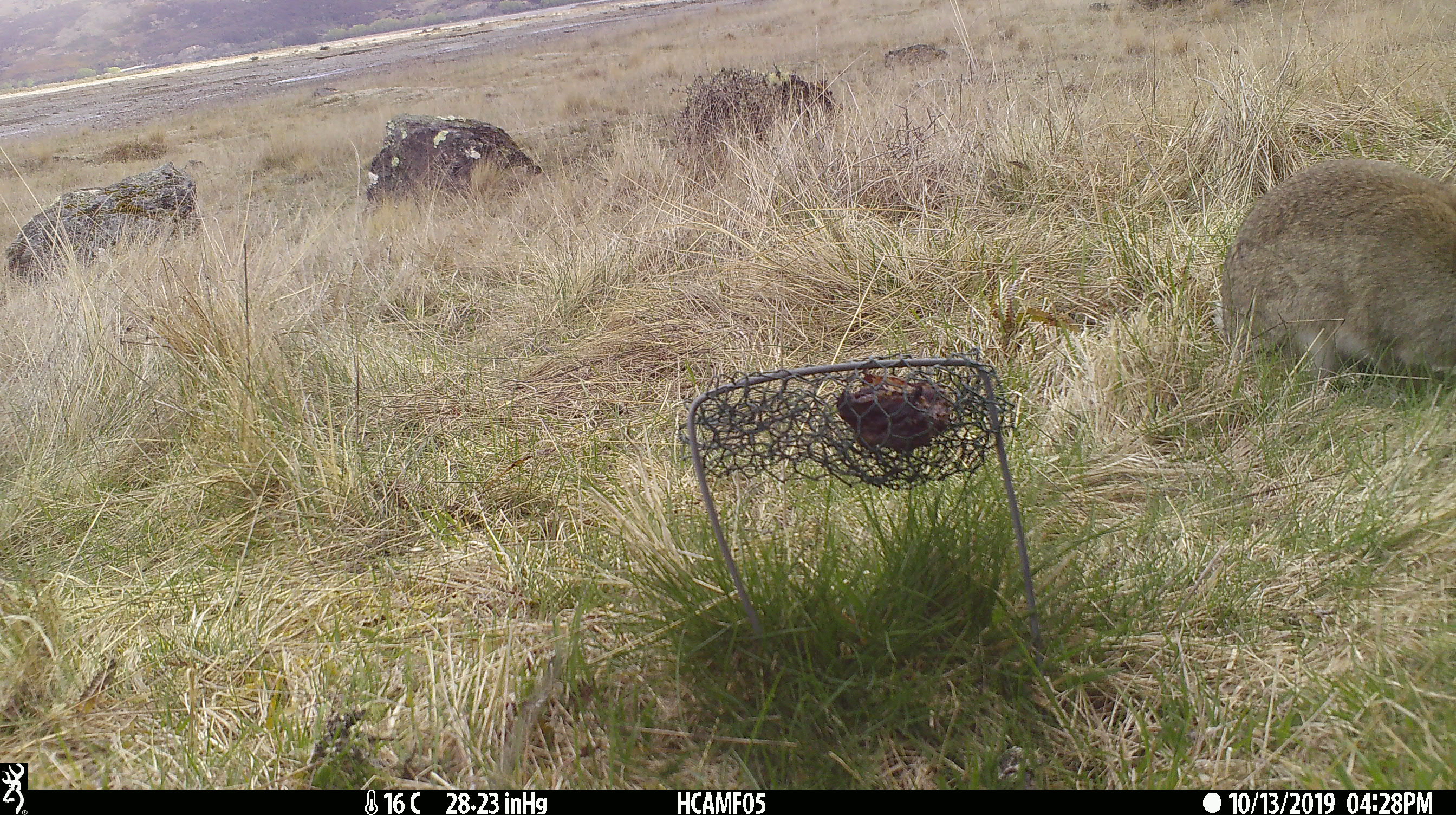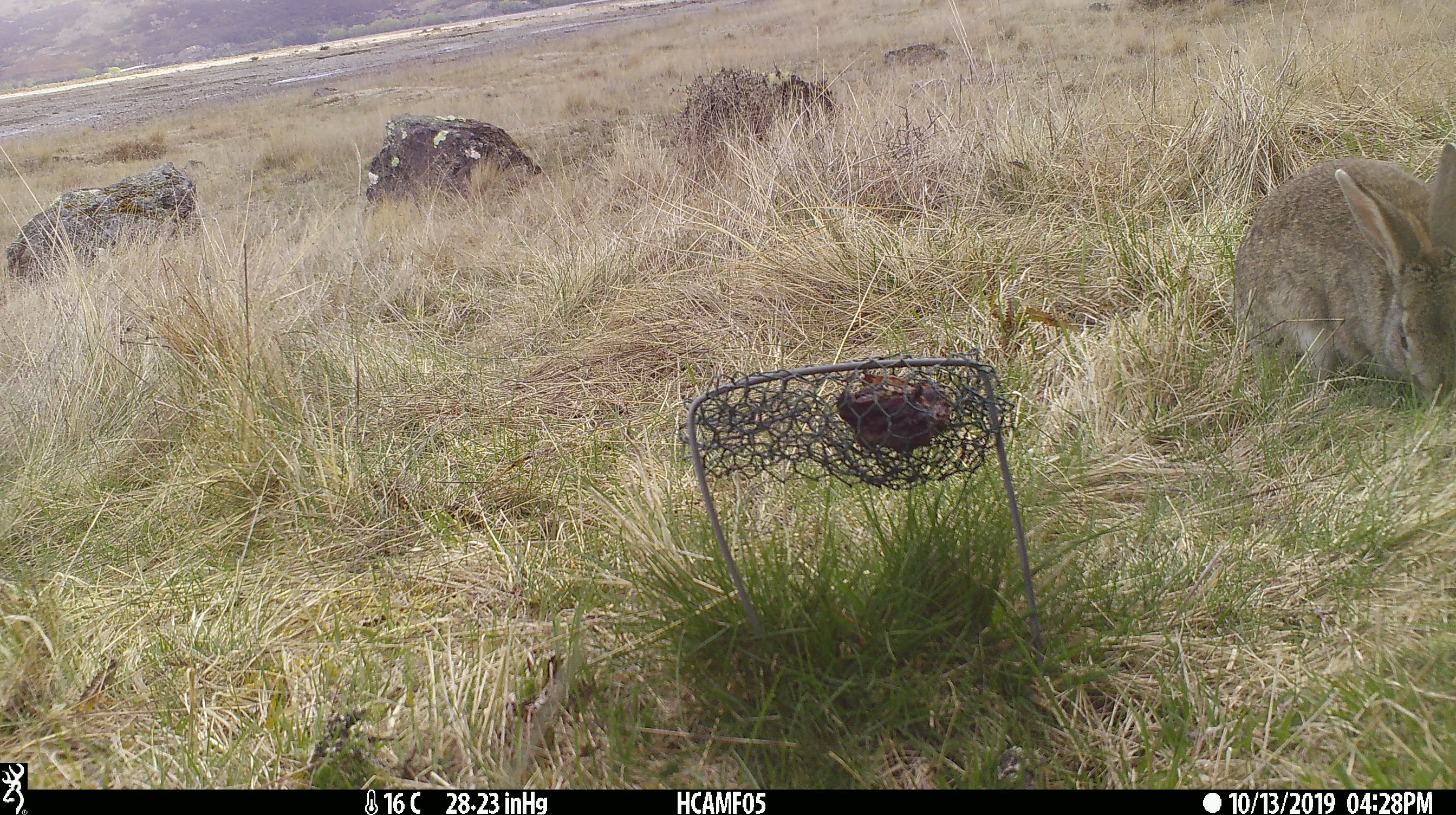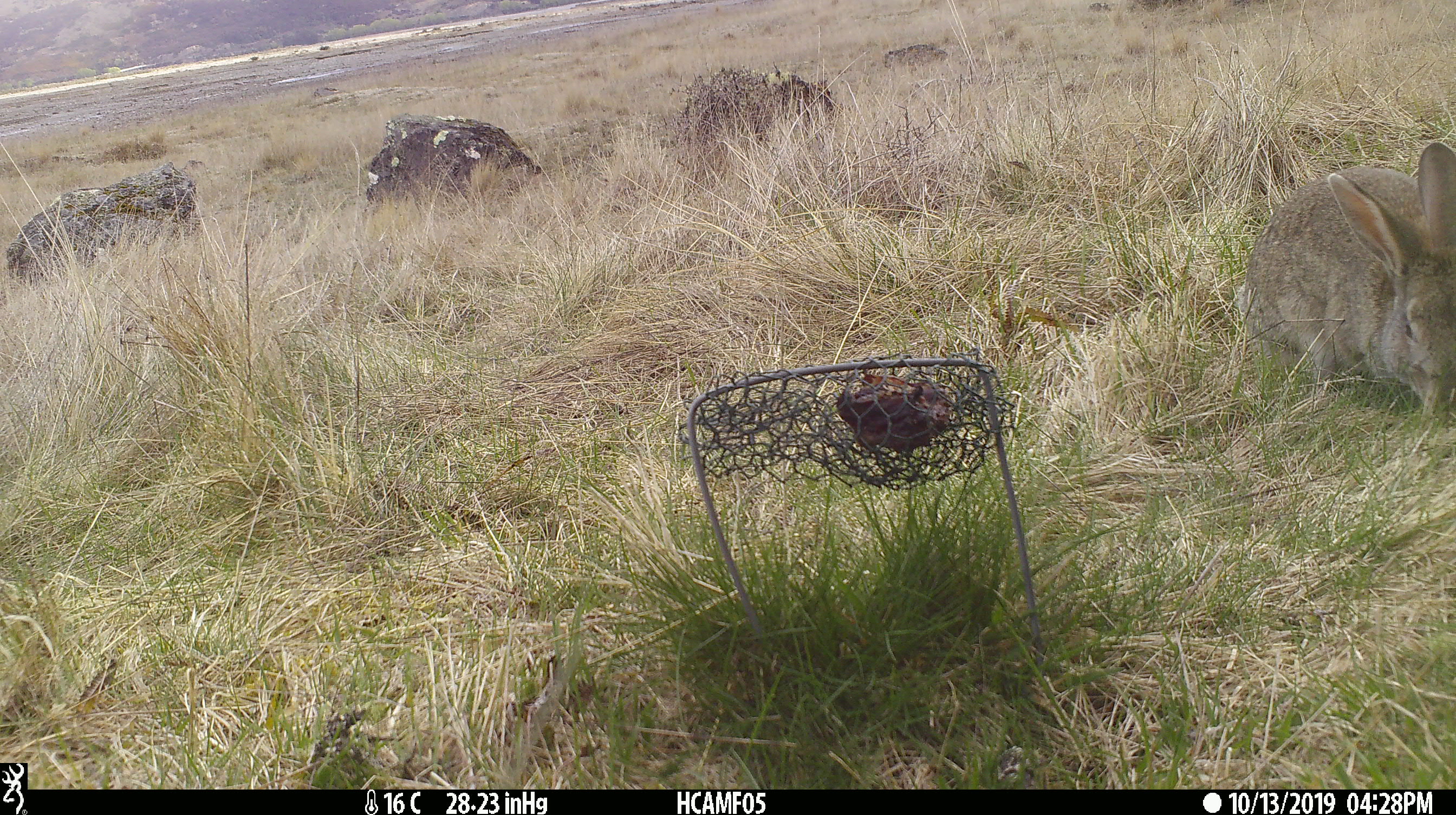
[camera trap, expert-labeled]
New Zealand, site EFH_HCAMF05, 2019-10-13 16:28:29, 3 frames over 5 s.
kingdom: Animalia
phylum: Chordata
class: Mammalia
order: Lagomorpha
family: Leporidae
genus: Oryctolagus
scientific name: Oryctolagus cuniculus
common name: european rabbit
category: rabbit